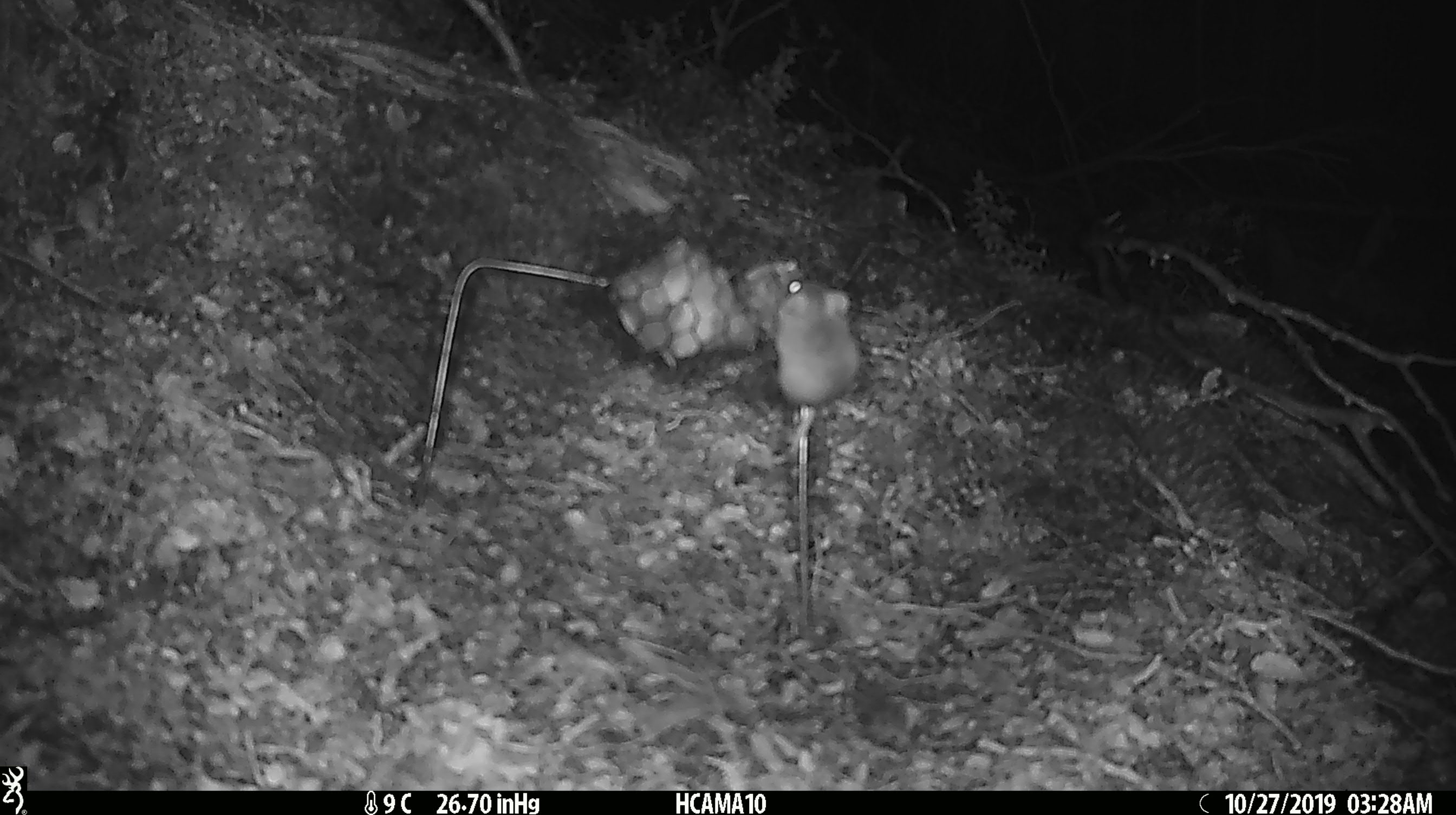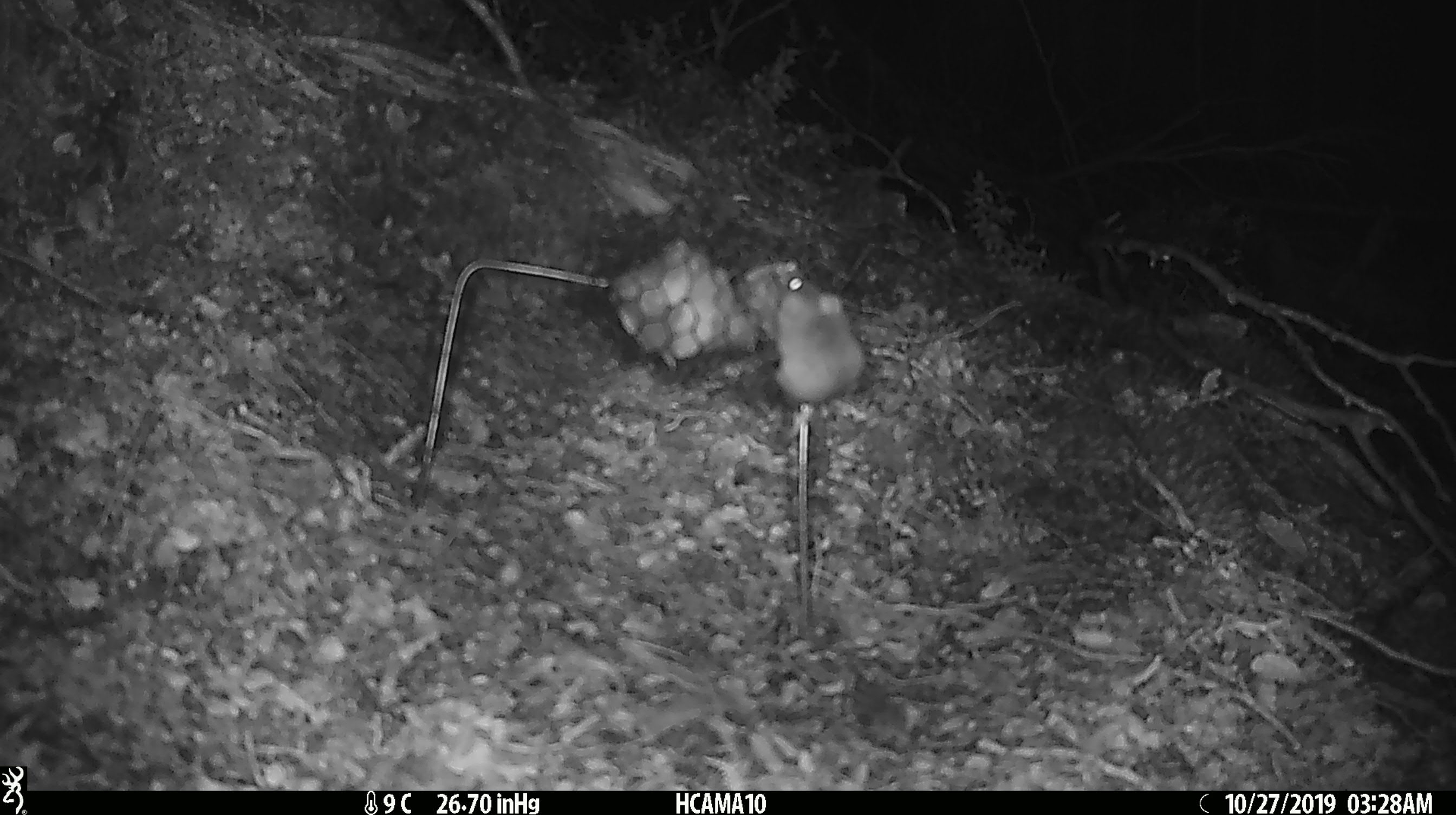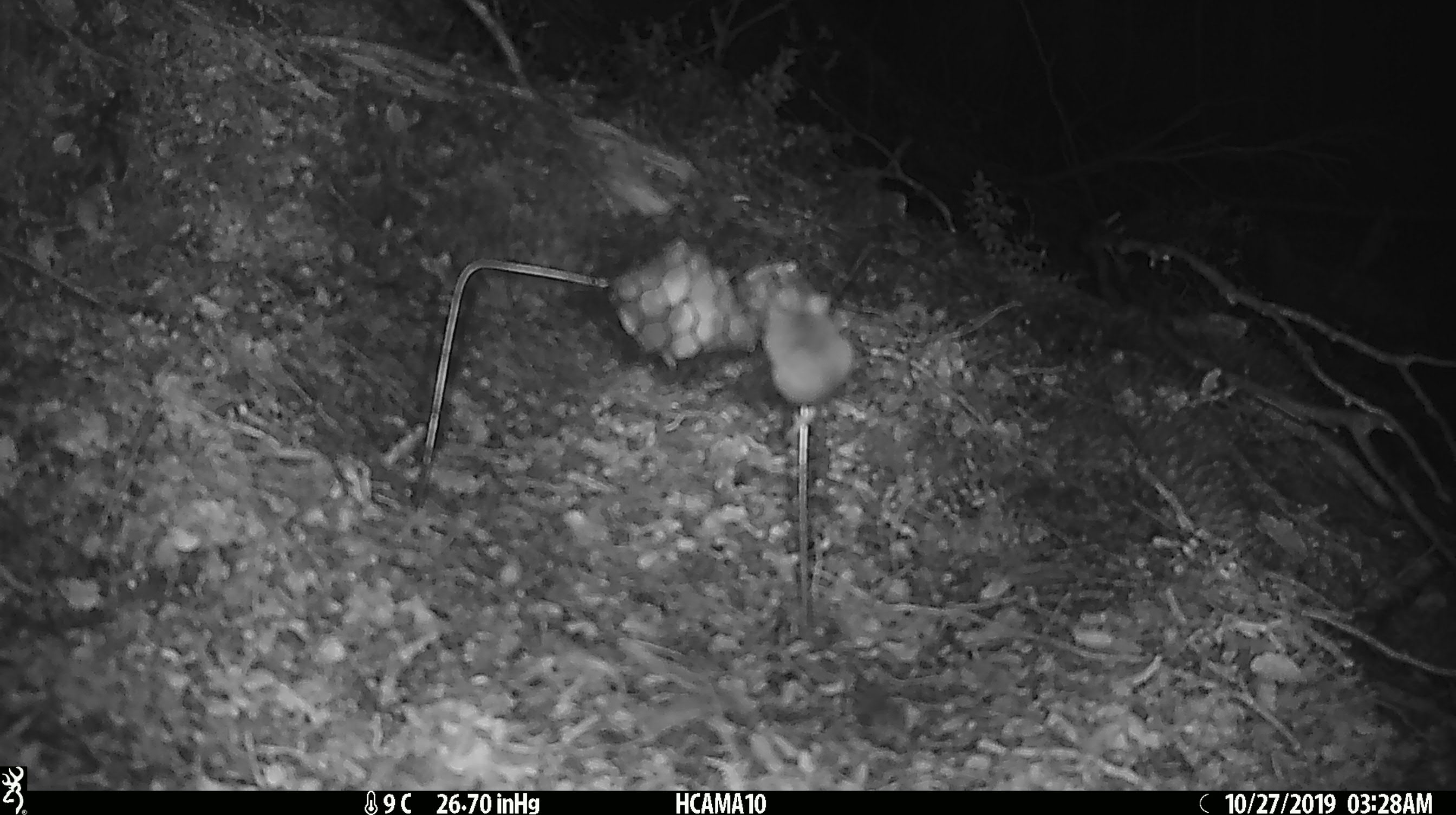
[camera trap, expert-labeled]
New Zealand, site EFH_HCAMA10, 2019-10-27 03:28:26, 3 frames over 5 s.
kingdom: Animalia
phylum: Chordata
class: Mammalia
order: Rodentia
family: Muridae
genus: Mus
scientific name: Mus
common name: mouse